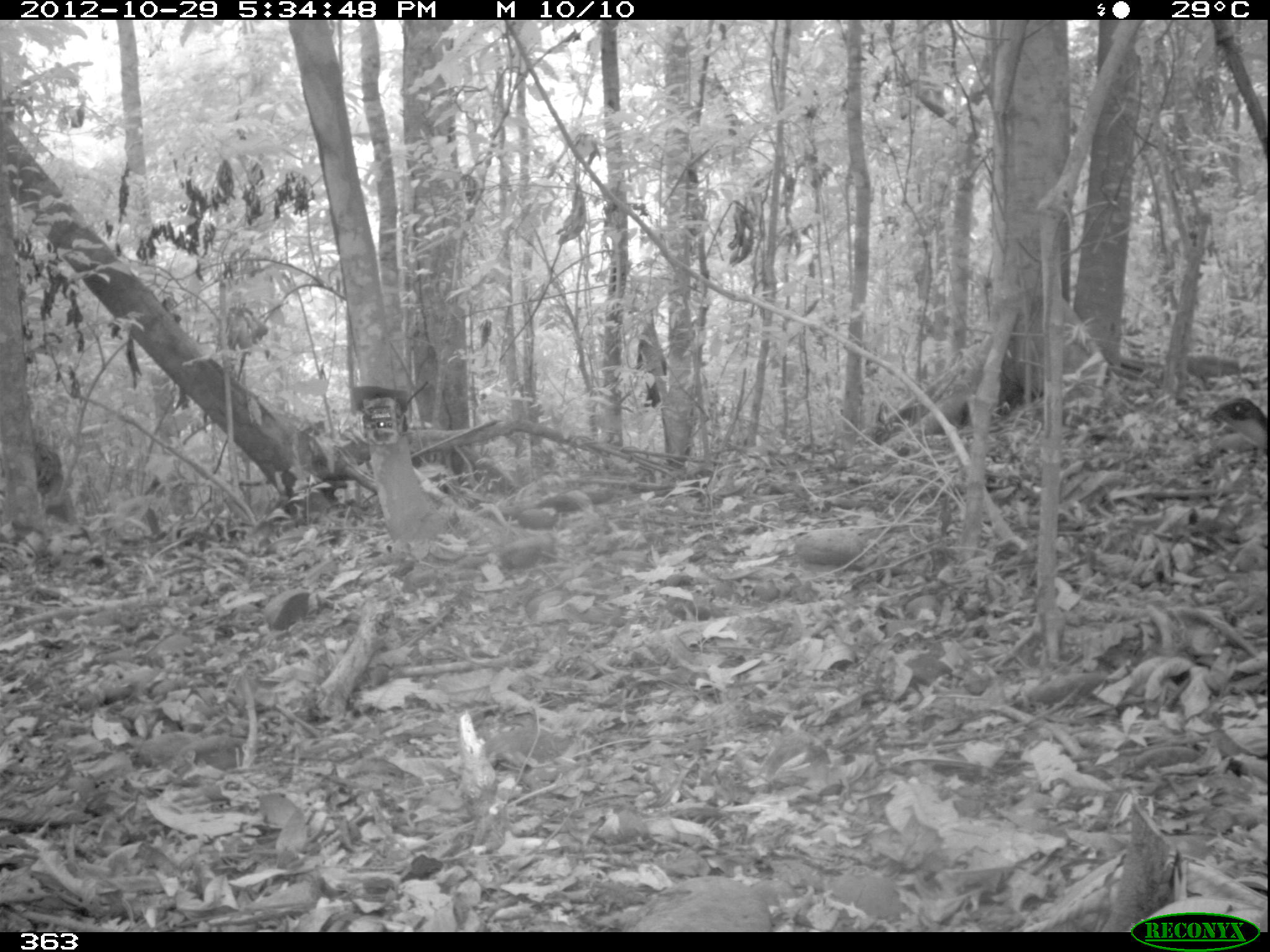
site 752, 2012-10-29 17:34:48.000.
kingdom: Animalia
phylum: Chordata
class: Aves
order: Galliformes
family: Cracidae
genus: Penelope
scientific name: Penelope jacquacu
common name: spix's guan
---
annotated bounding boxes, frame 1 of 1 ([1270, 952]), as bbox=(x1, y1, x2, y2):
penelope jacquacu: bbox=(1205, 395, 1268, 457)